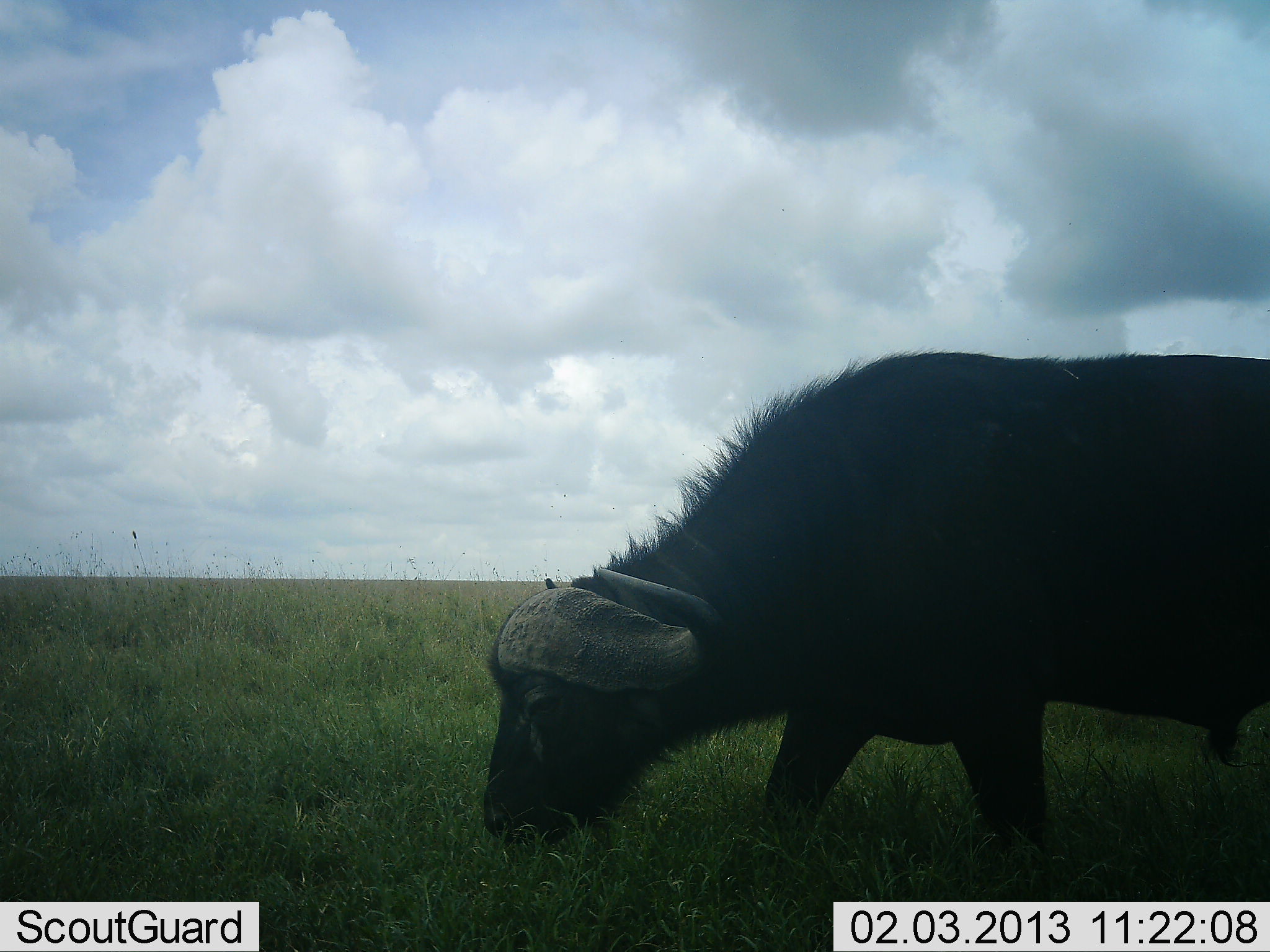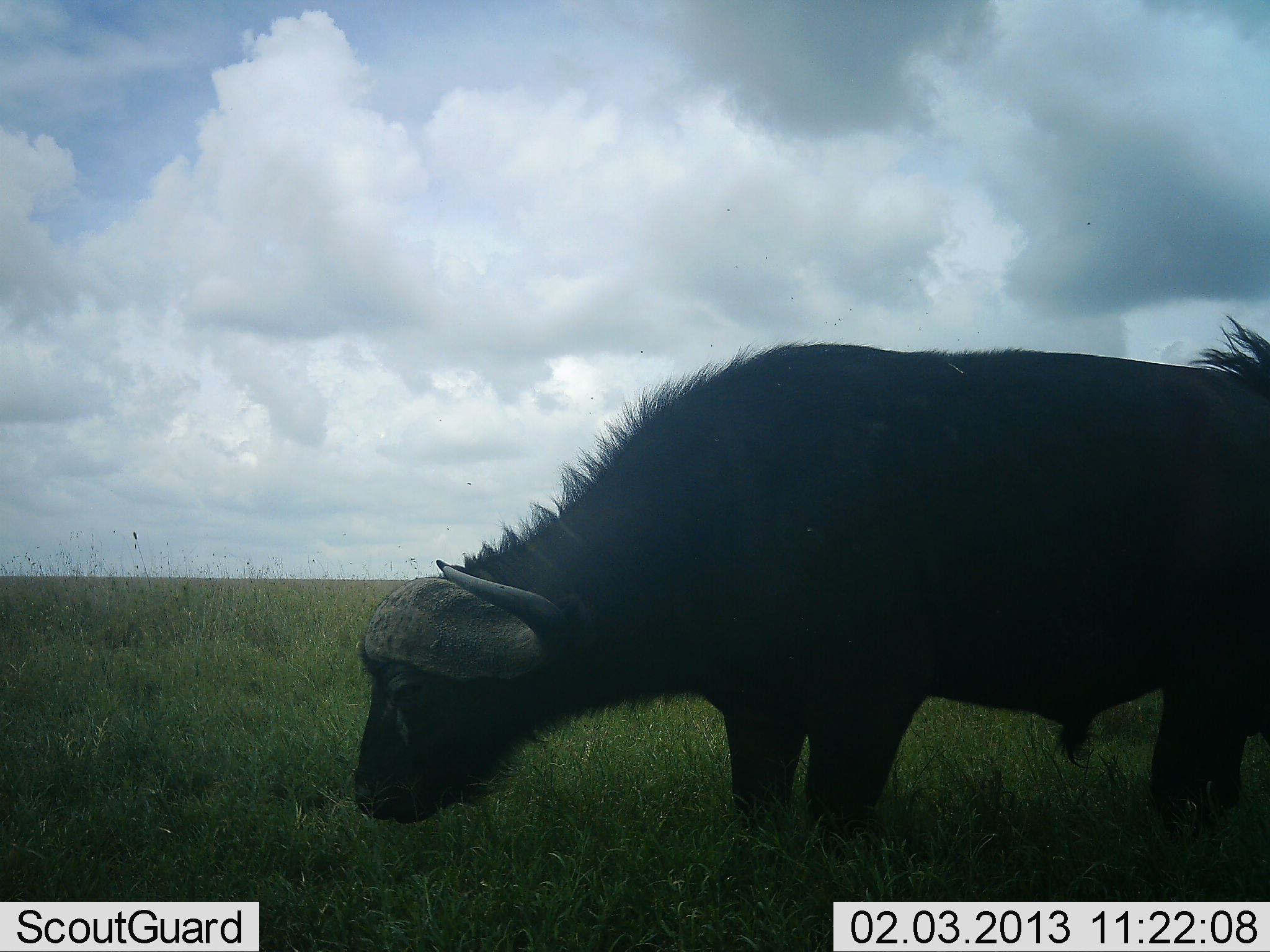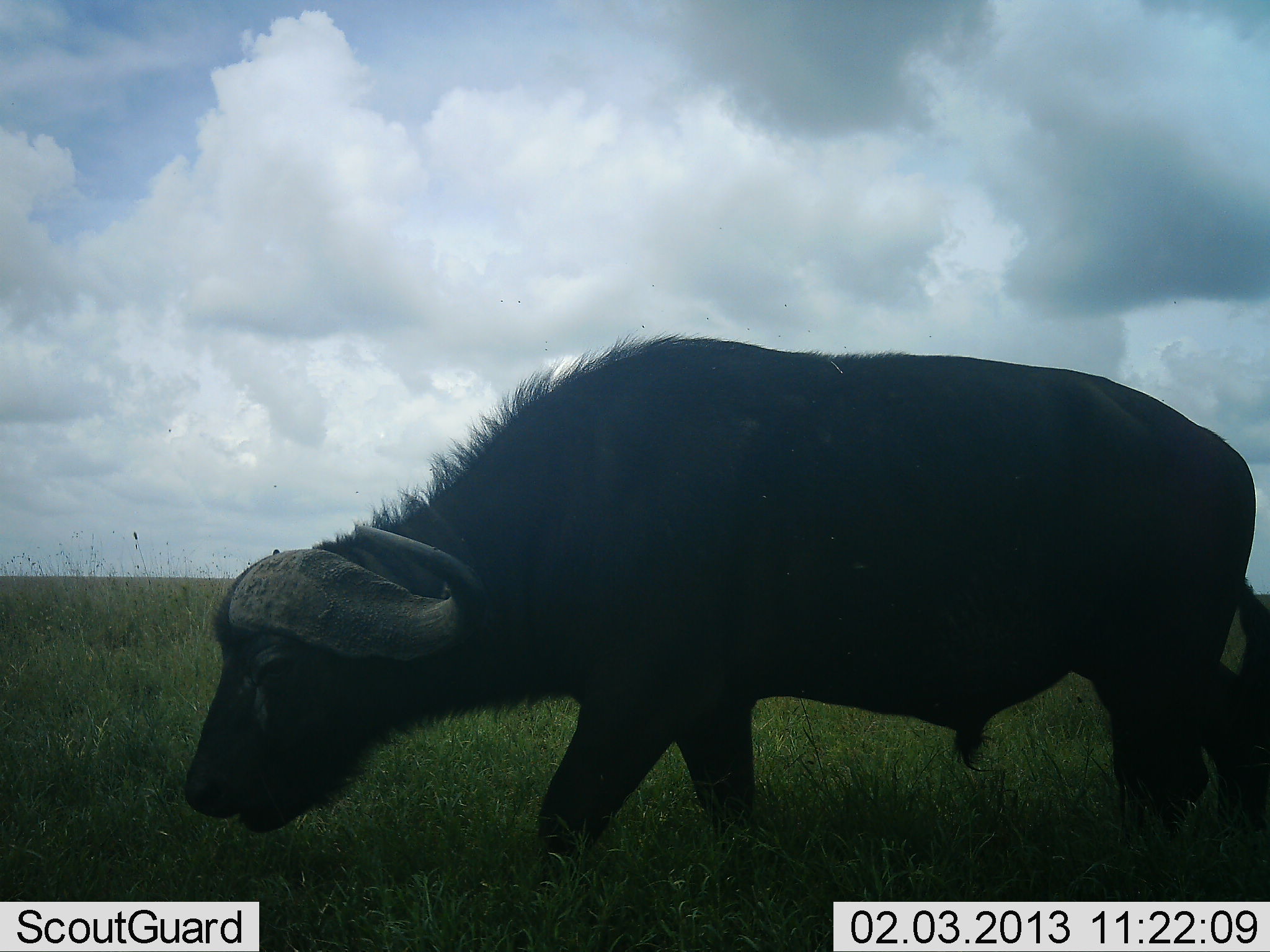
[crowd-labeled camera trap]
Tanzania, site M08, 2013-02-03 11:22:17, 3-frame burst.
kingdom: Animalia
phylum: Chordata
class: Mammalia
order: Artiodactyla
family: Bovidae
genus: Syncerus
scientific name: Syncerus caffer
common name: cape buffalo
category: buffalo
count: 1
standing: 23%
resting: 0%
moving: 61%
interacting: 0%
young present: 0%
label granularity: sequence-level